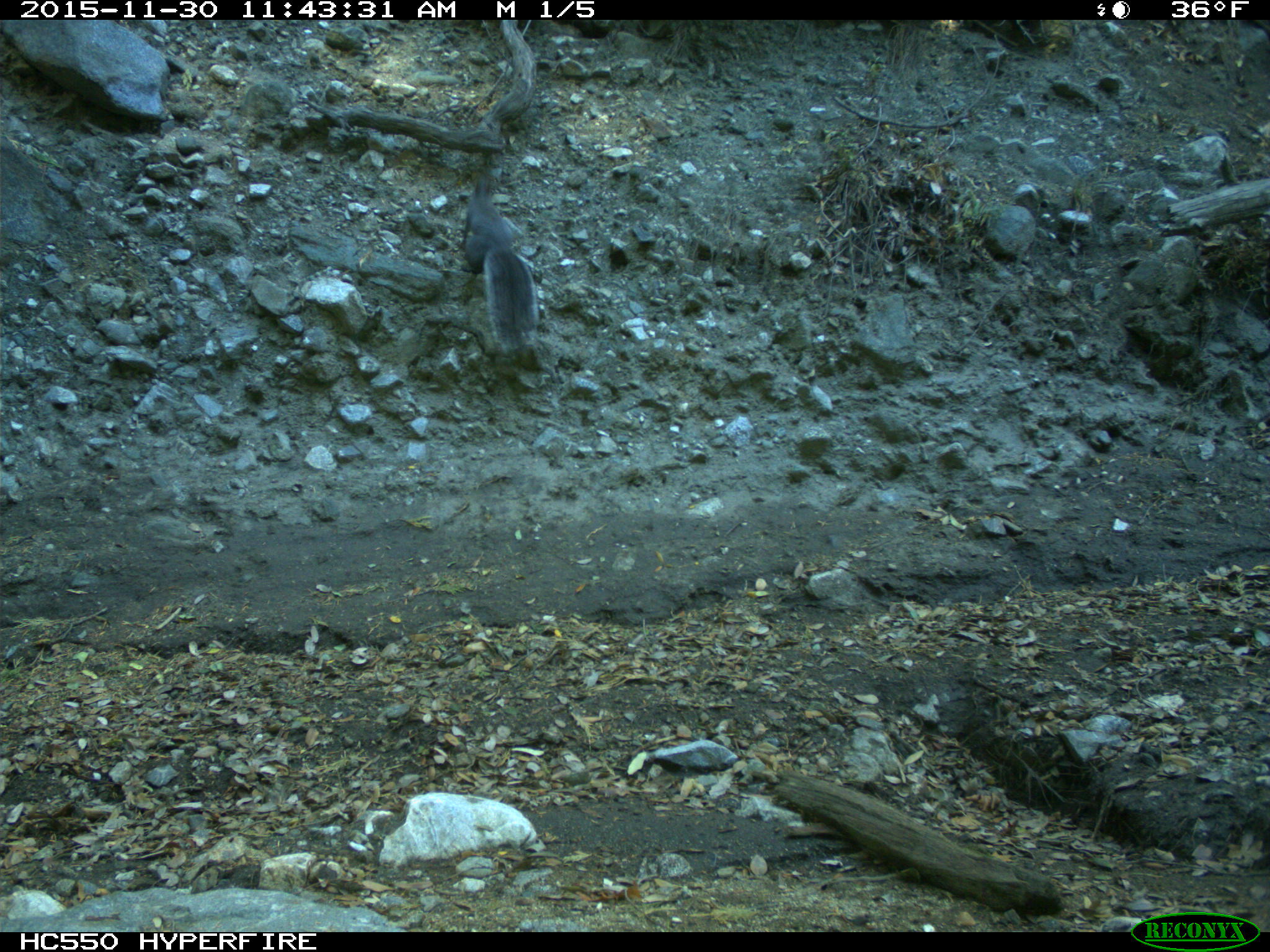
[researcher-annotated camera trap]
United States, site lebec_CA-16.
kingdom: Animalia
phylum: Chordata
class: Mammalia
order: Rodentia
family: Sciuridae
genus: Sciurus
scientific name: Sciurus carolinensis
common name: eastern gray squirrel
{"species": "Sciurus carolinensis (eastern gray squirrel)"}